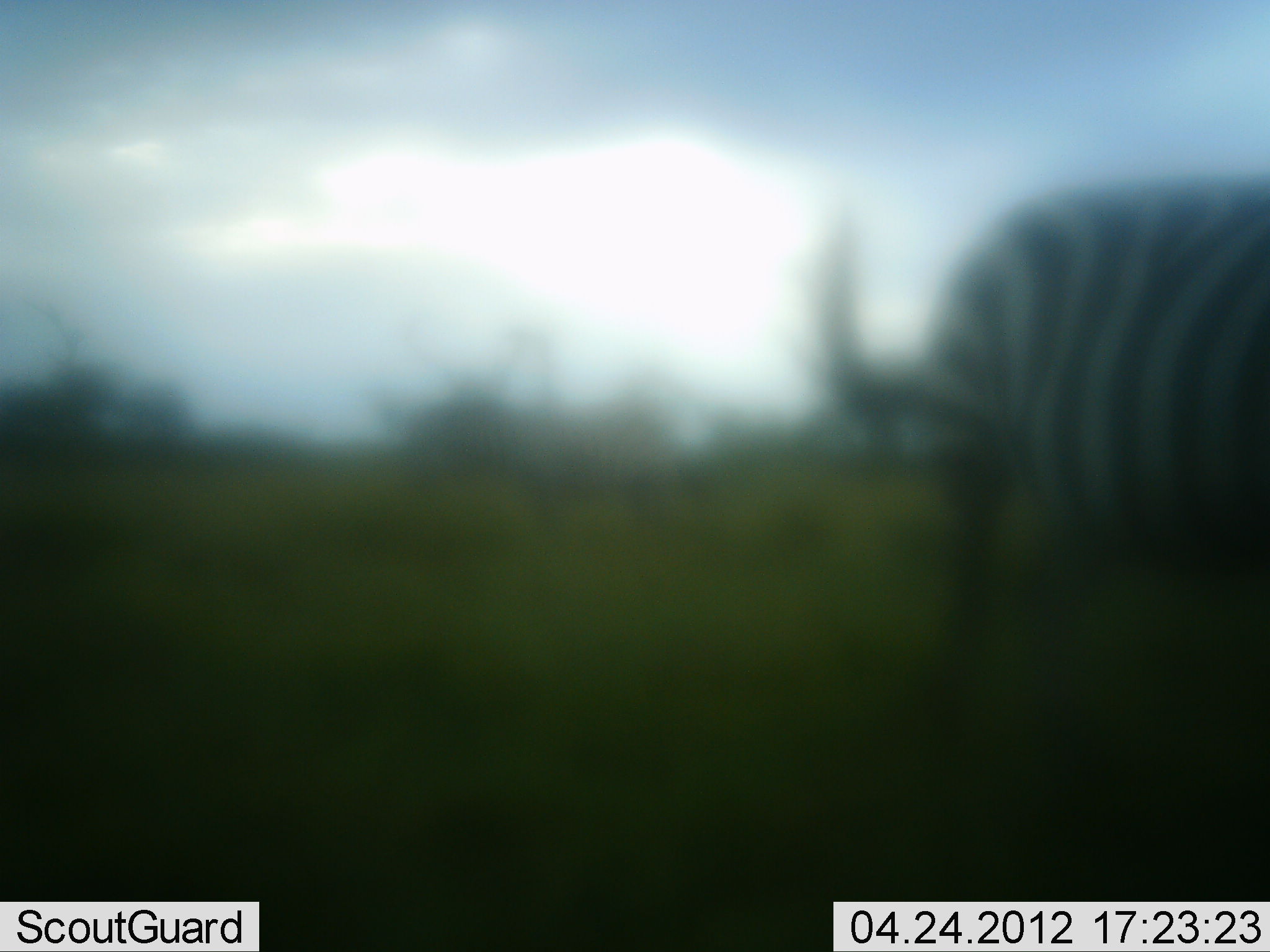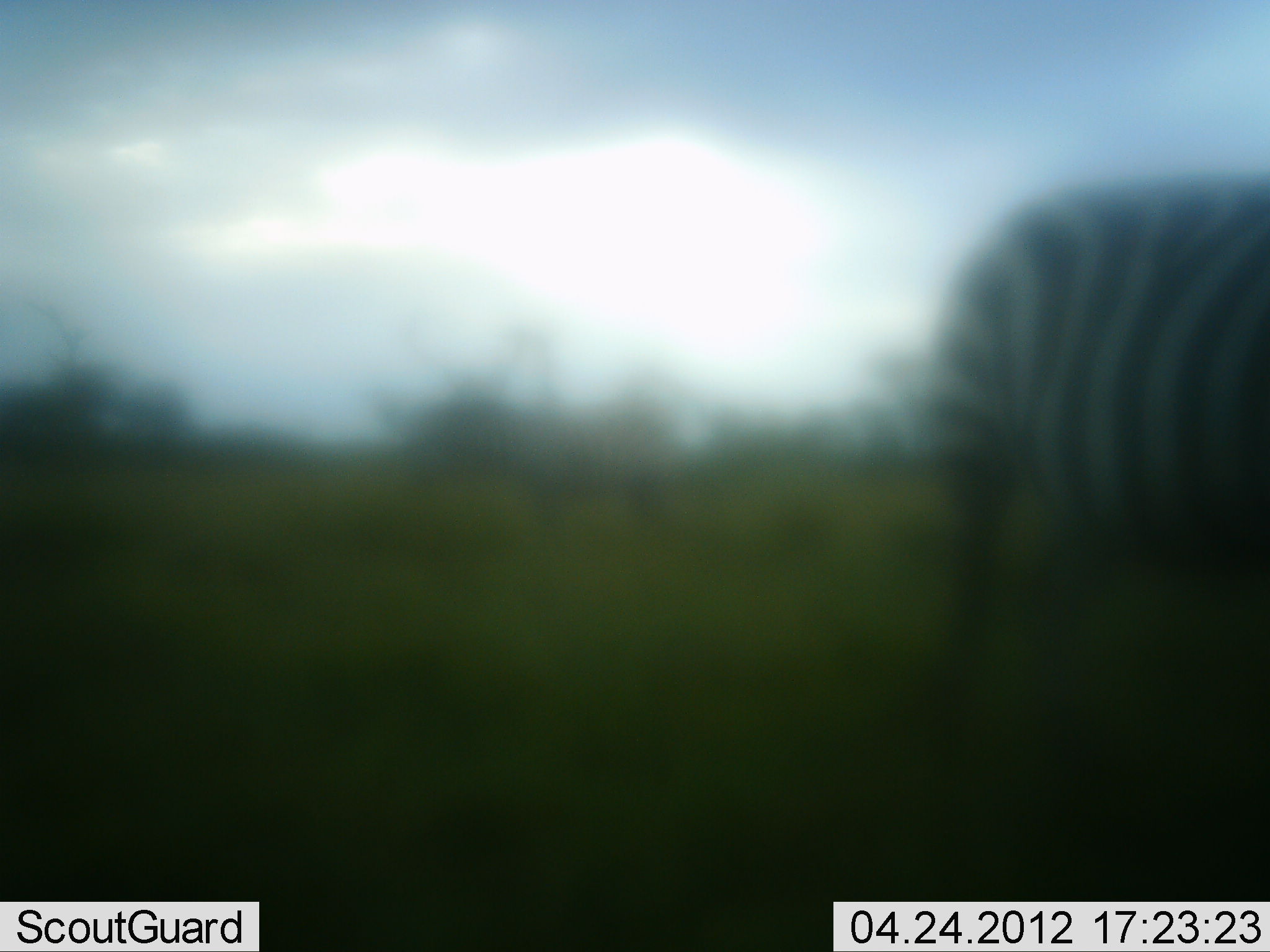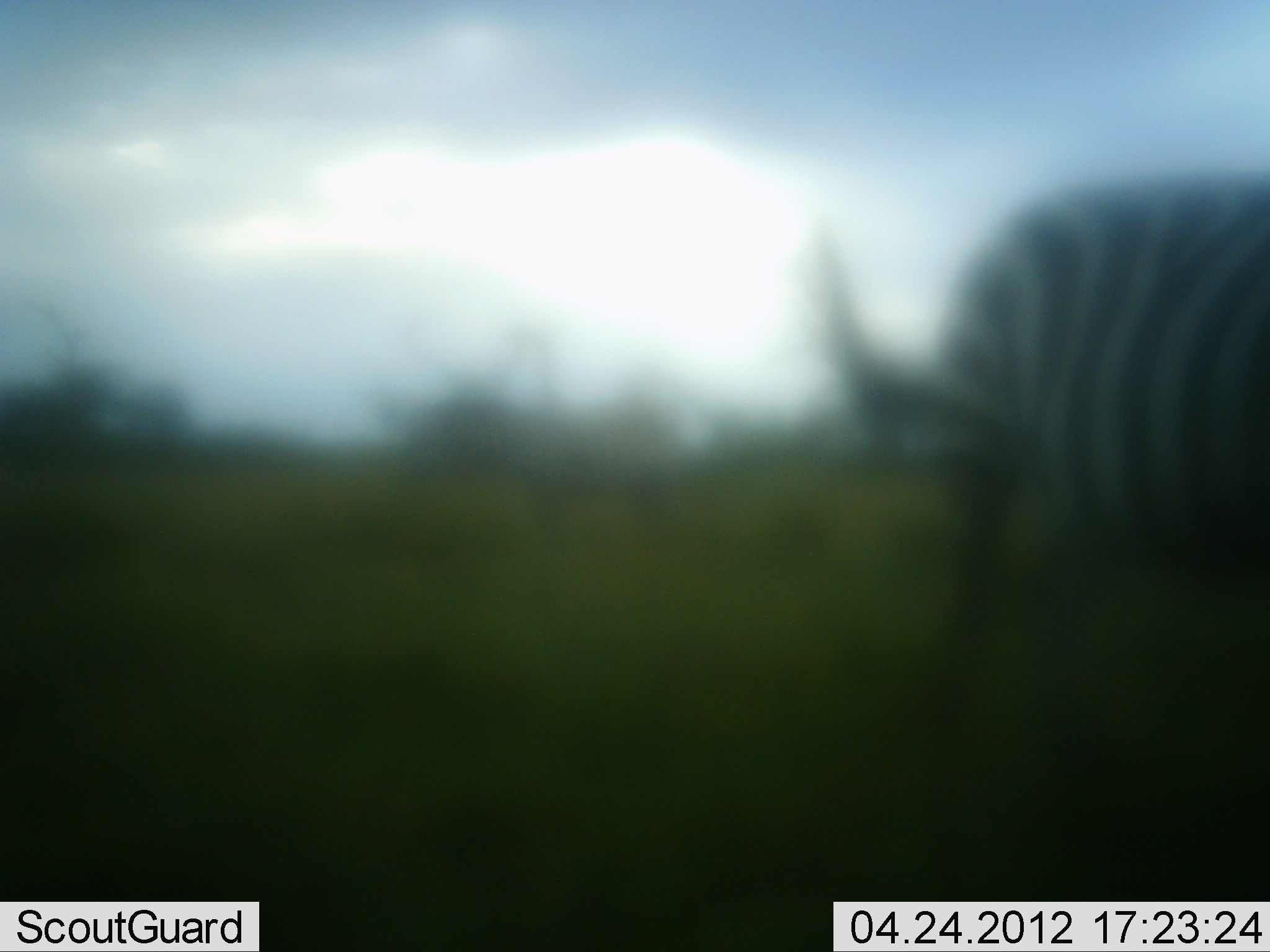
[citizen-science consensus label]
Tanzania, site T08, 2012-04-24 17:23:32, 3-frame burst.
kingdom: Animalia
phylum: Chordata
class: Mammalia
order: Perissodactyla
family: Equidae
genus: Equus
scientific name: Equus quagga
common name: plains zebra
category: zebra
Zebra (plains zebra) (Equus quagga), count 1. Behavior (volunteer vote fractions): standing 96%, resting 0%, moving 8%, interacting 0%. Young present (vote fraction): 0%. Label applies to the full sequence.